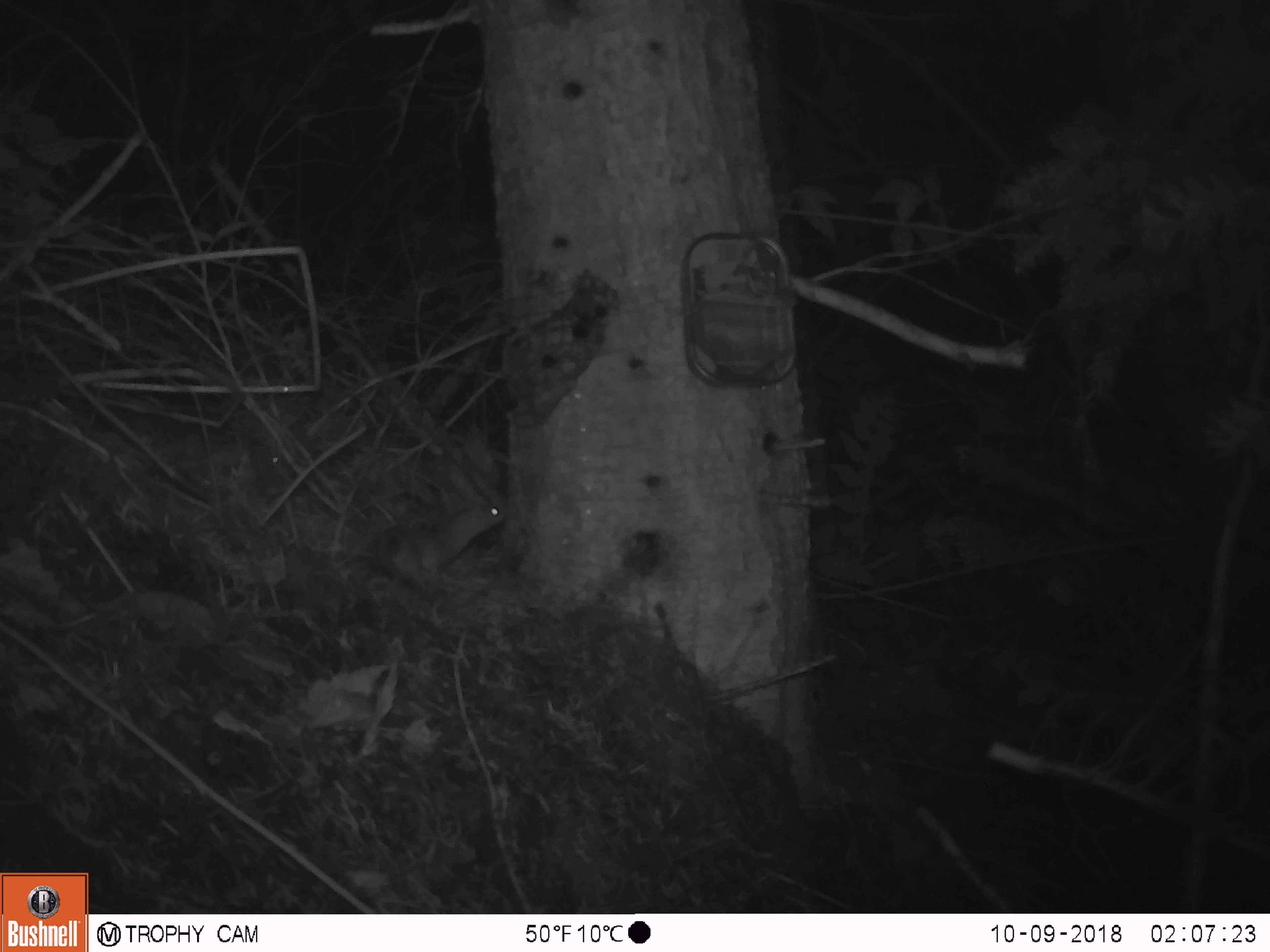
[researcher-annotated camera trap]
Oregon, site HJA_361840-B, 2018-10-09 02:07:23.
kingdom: Animalia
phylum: Chordata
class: Mammalia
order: Carnivora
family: Mustelidae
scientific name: Mustelidae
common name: weasel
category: weasel family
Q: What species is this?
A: Weasel family (weasel) (Mustelidae).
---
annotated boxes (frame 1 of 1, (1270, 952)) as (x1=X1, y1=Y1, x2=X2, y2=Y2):
weasel family: (x1=347, y1=473, x2=523, y2=602)